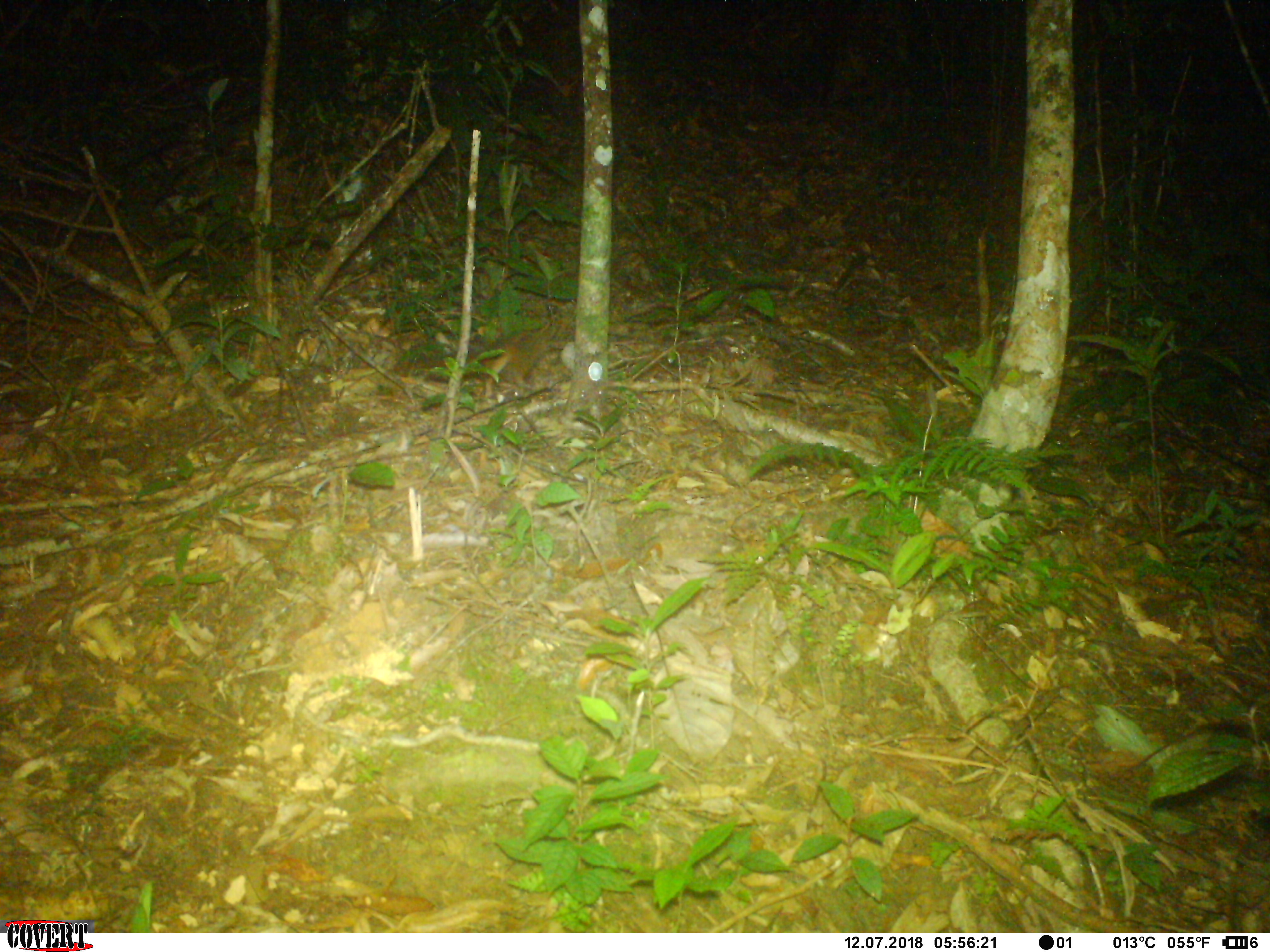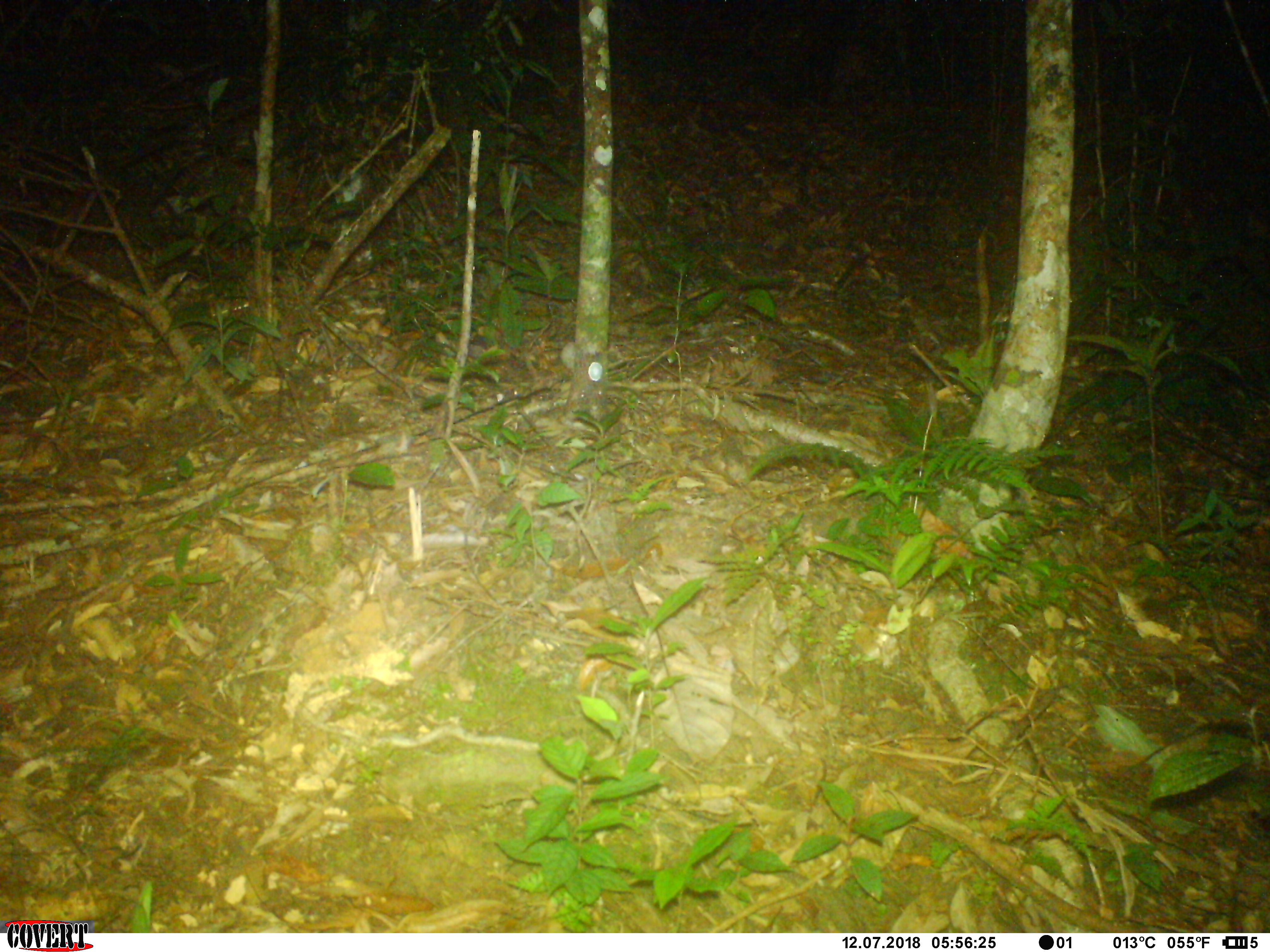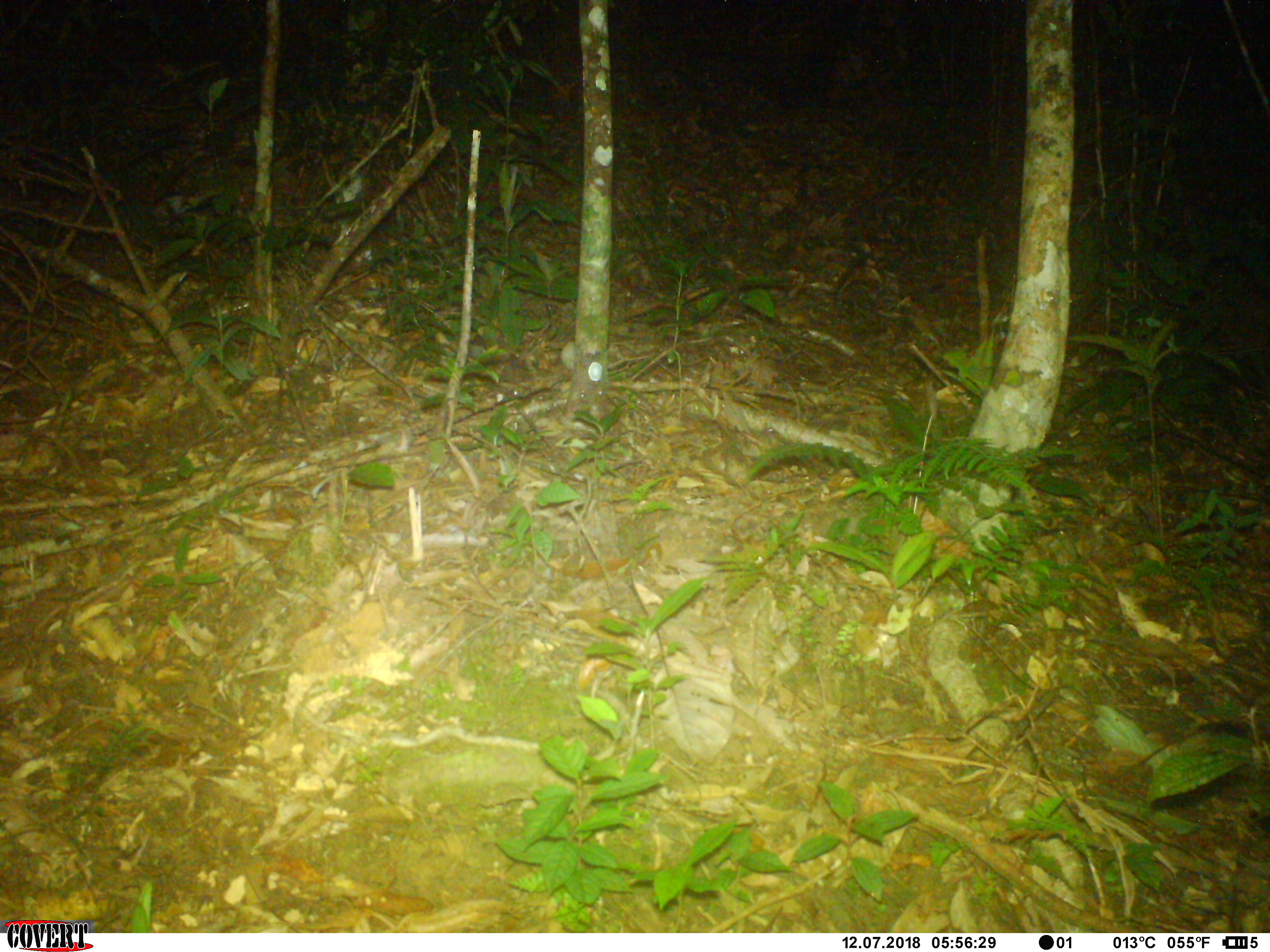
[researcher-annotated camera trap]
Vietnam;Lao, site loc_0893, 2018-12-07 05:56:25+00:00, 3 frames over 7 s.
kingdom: Animalia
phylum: Chordata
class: Mammalia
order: Rodentia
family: Sciuridae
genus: Dremomys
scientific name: Dremomys rufigenis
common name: red-cheeked squirrel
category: red cheeked squirrel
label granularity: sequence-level